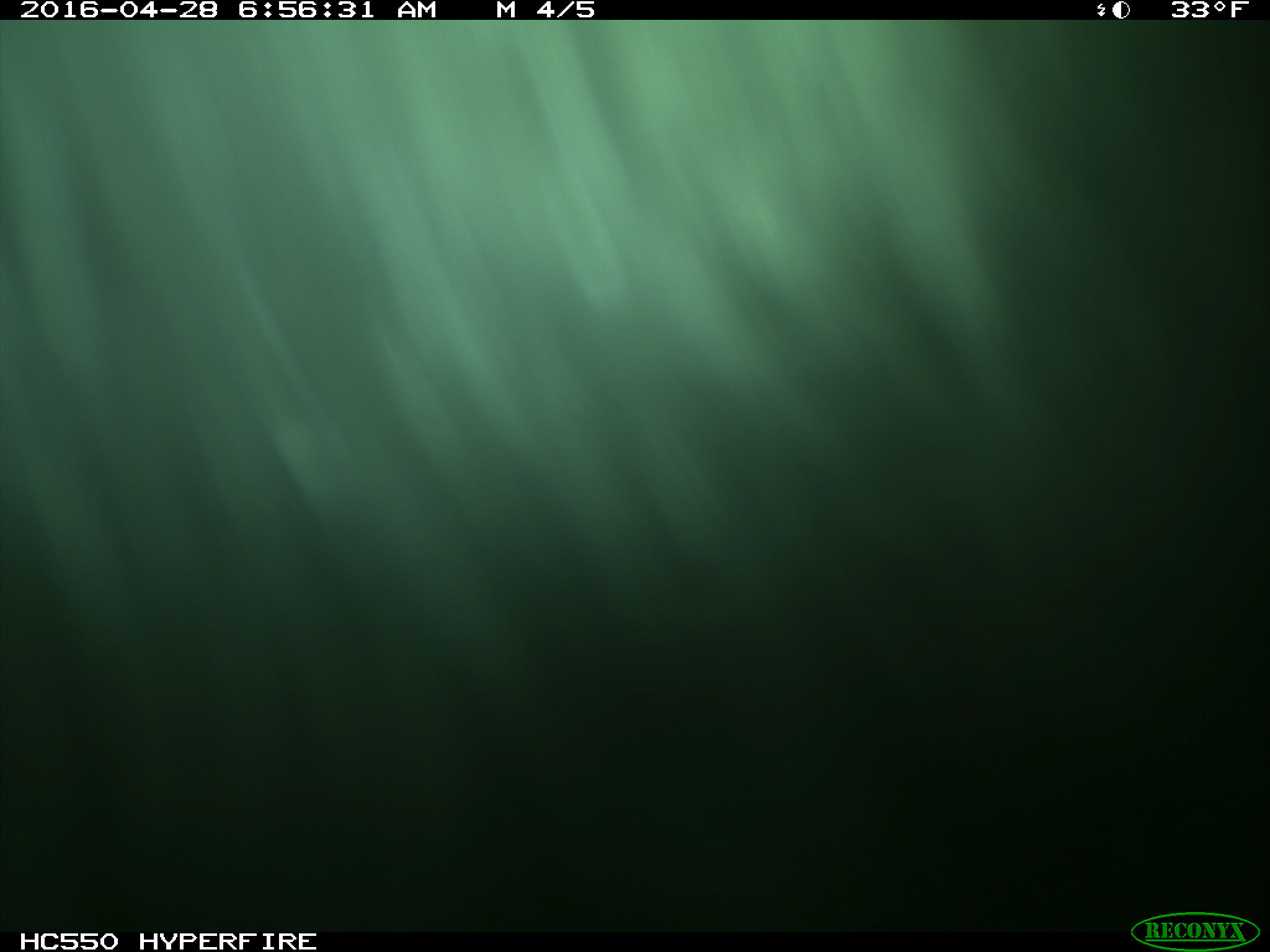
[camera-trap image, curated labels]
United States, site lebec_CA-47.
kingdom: Animalia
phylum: Chordata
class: Mammalia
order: Artiodactyla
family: Bovidae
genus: Bos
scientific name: Bos taurus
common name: domestic cow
Bos taurus (domestic cow).